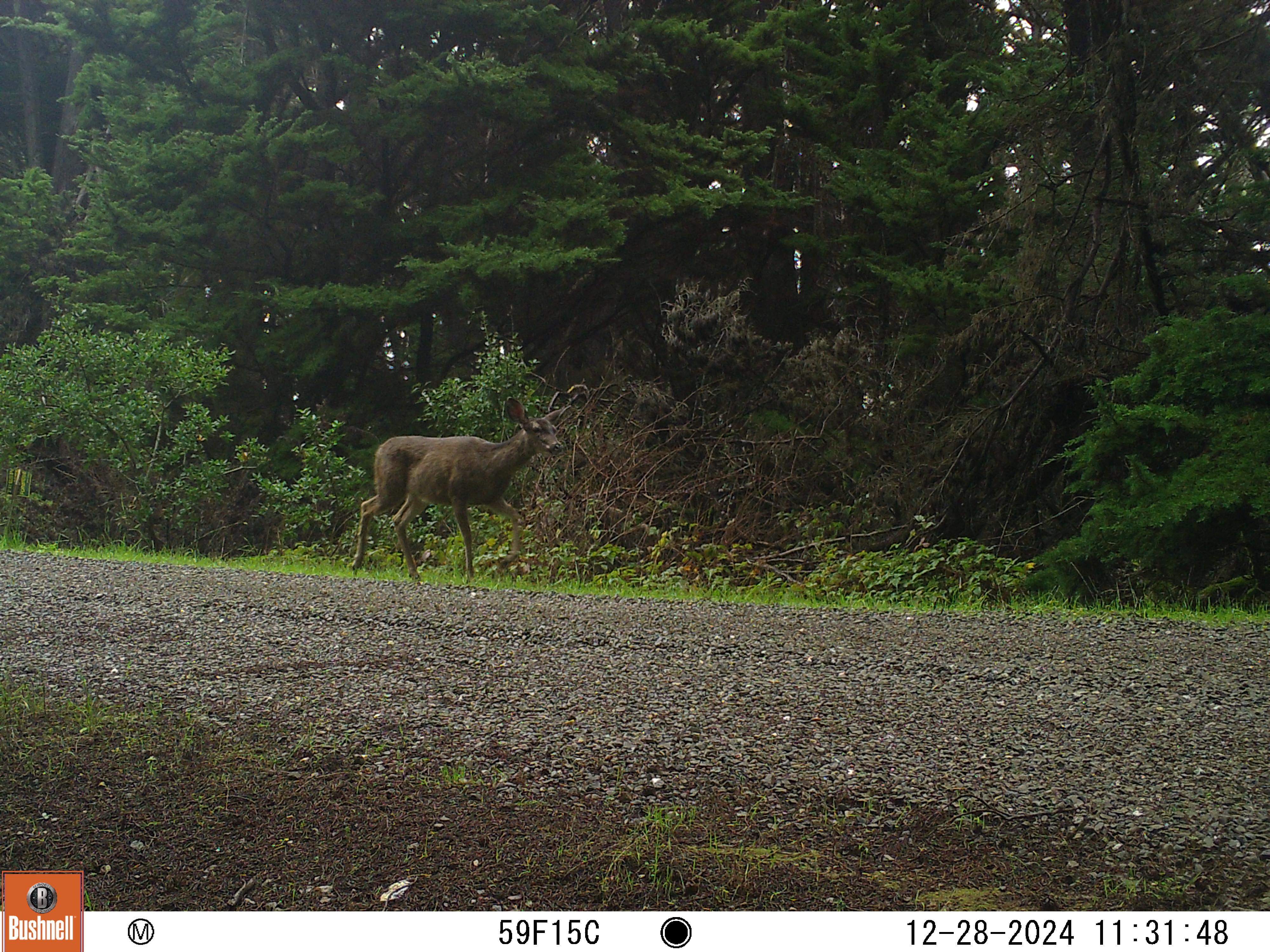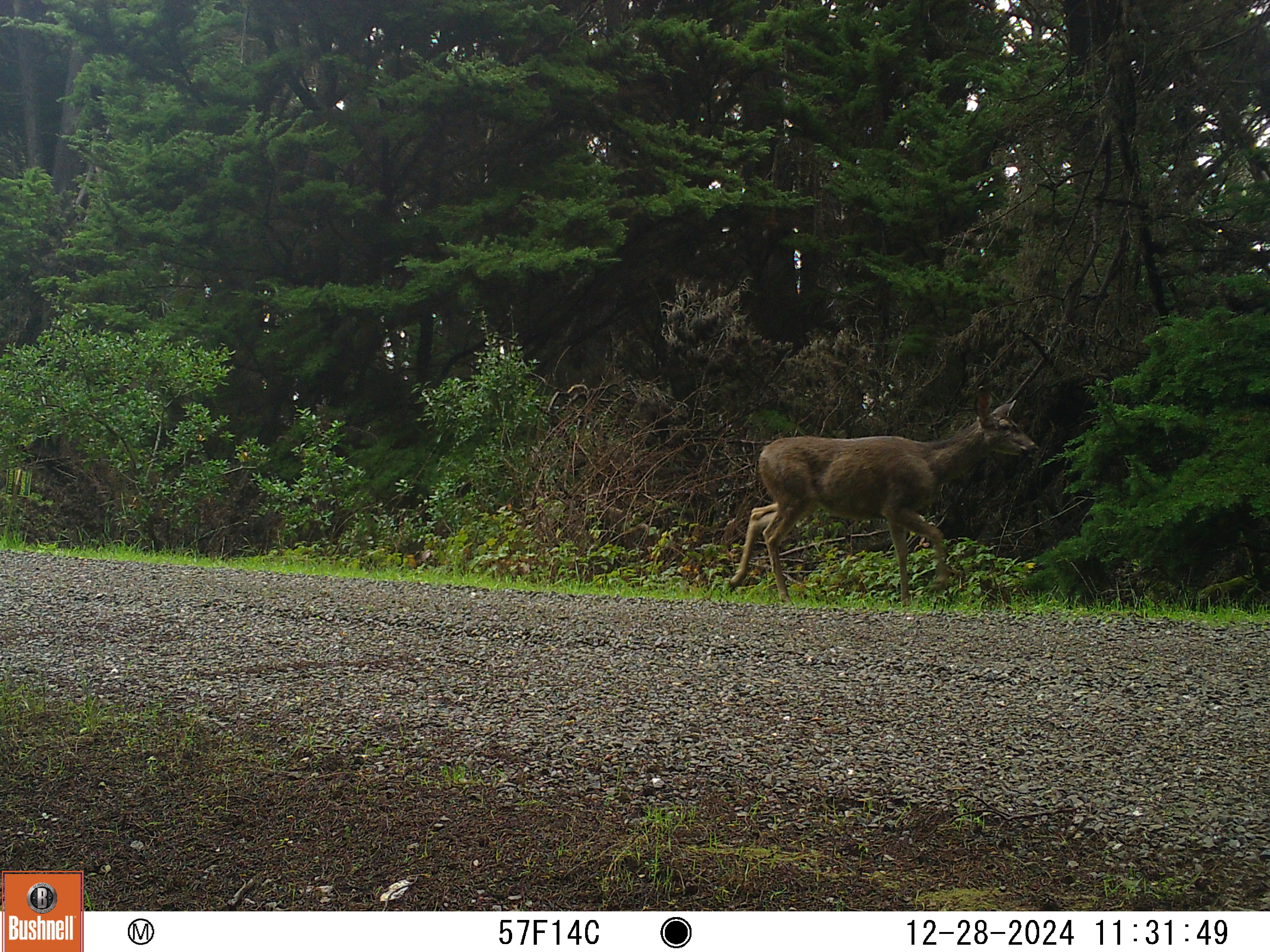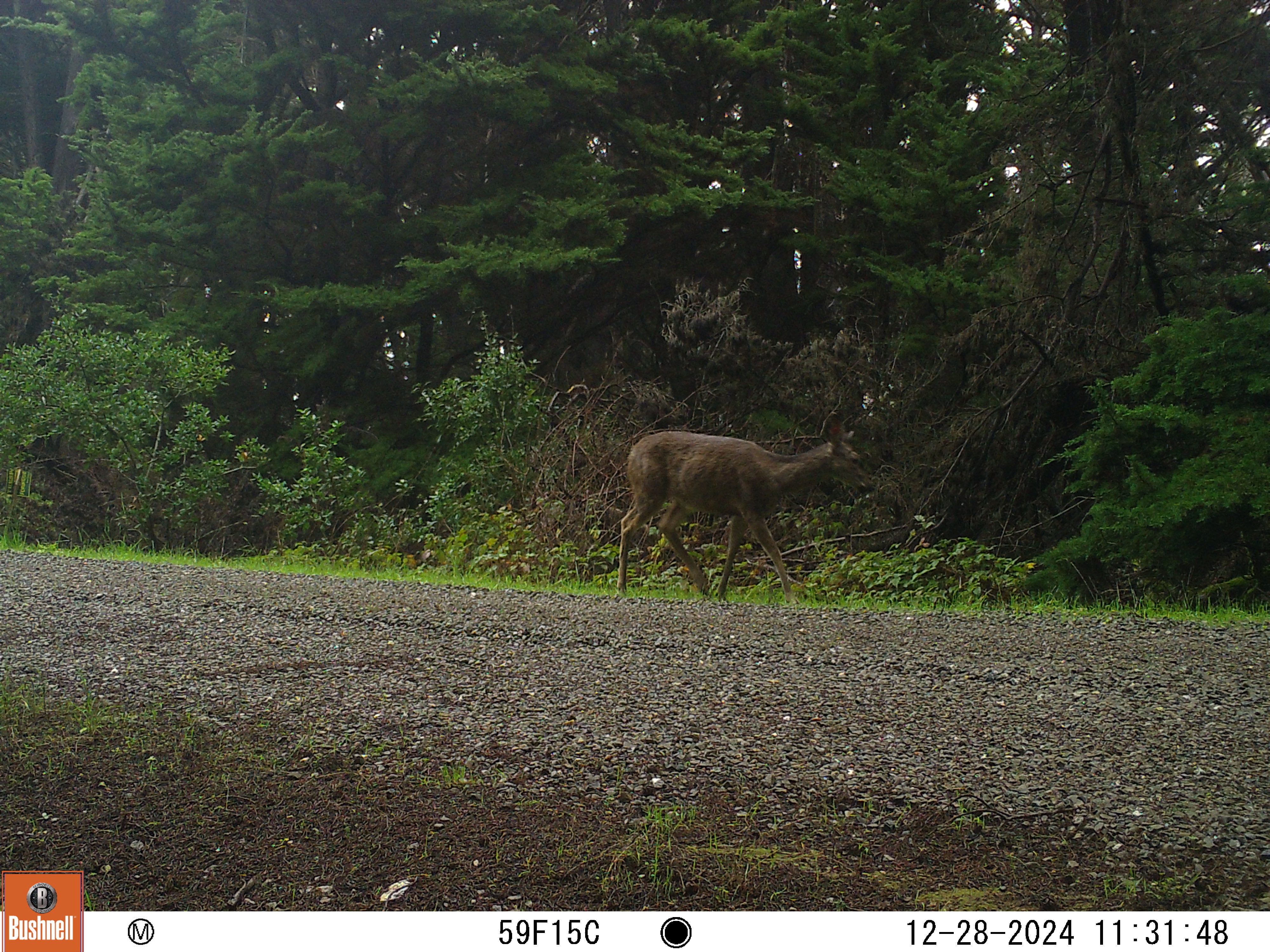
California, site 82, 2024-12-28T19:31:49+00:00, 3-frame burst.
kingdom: Animalia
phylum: Chordata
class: Mammalia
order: Artiodactyla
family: Cervidae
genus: Odocoileus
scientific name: Odocoileus hemionus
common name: mule deer